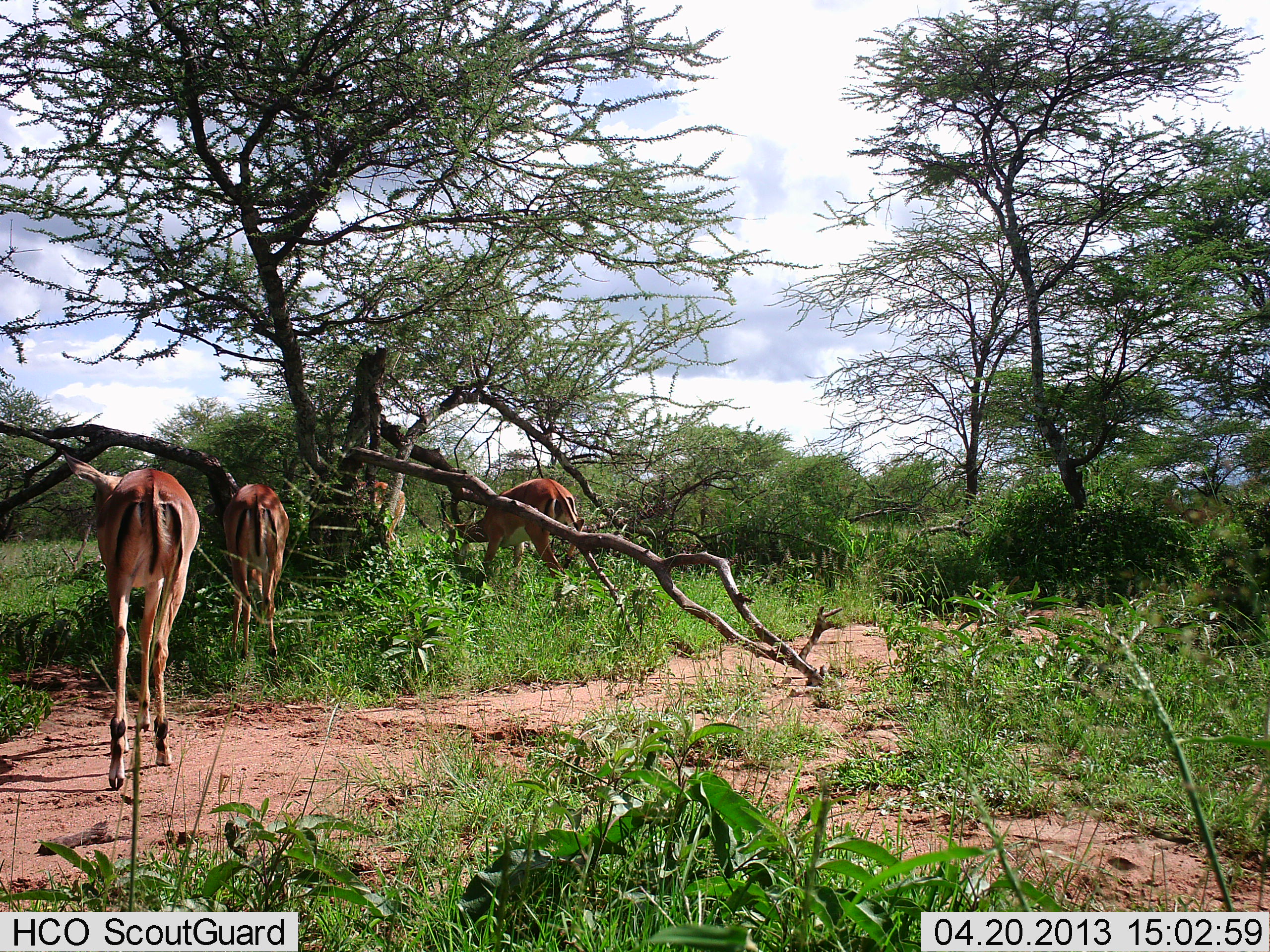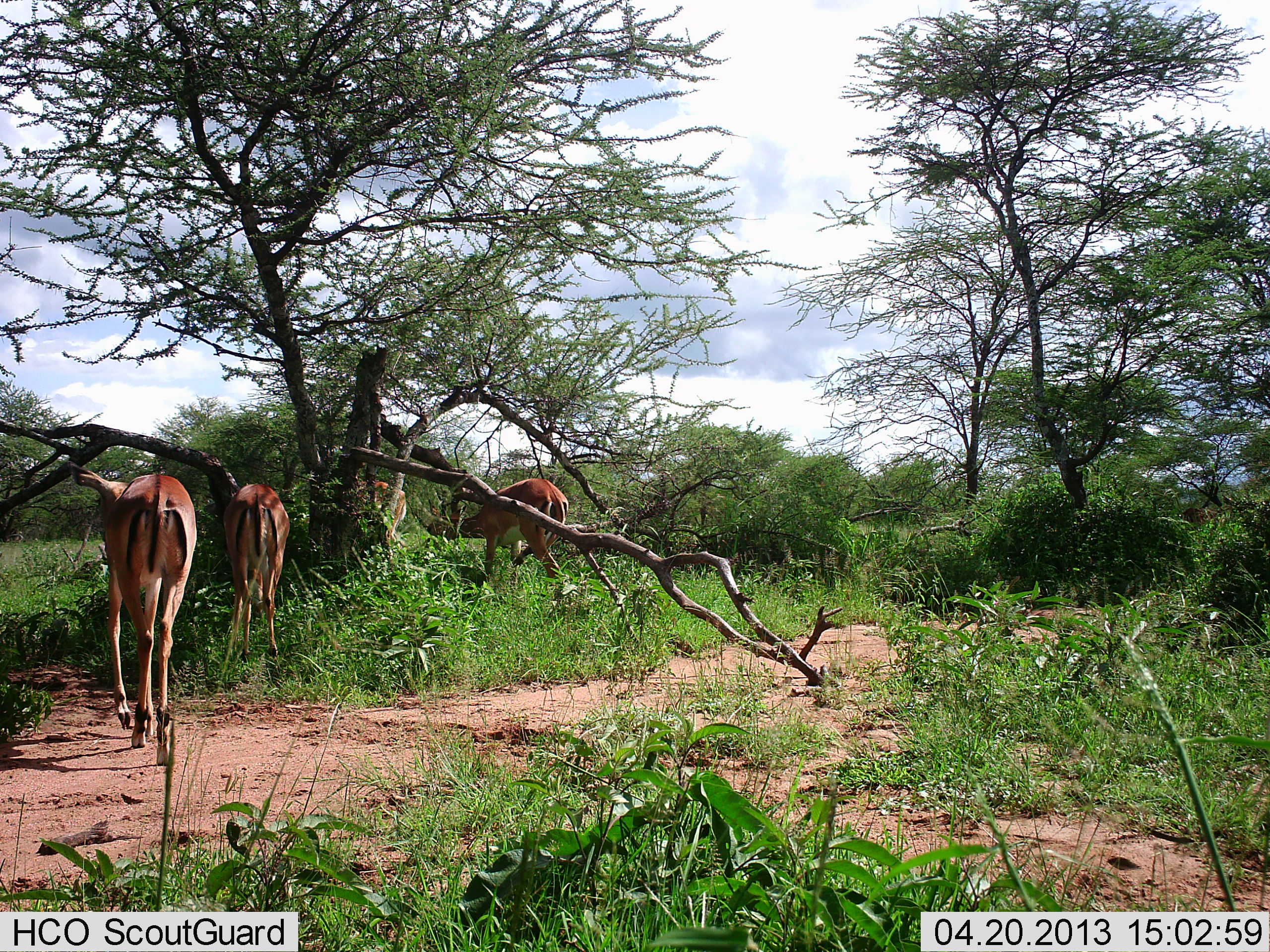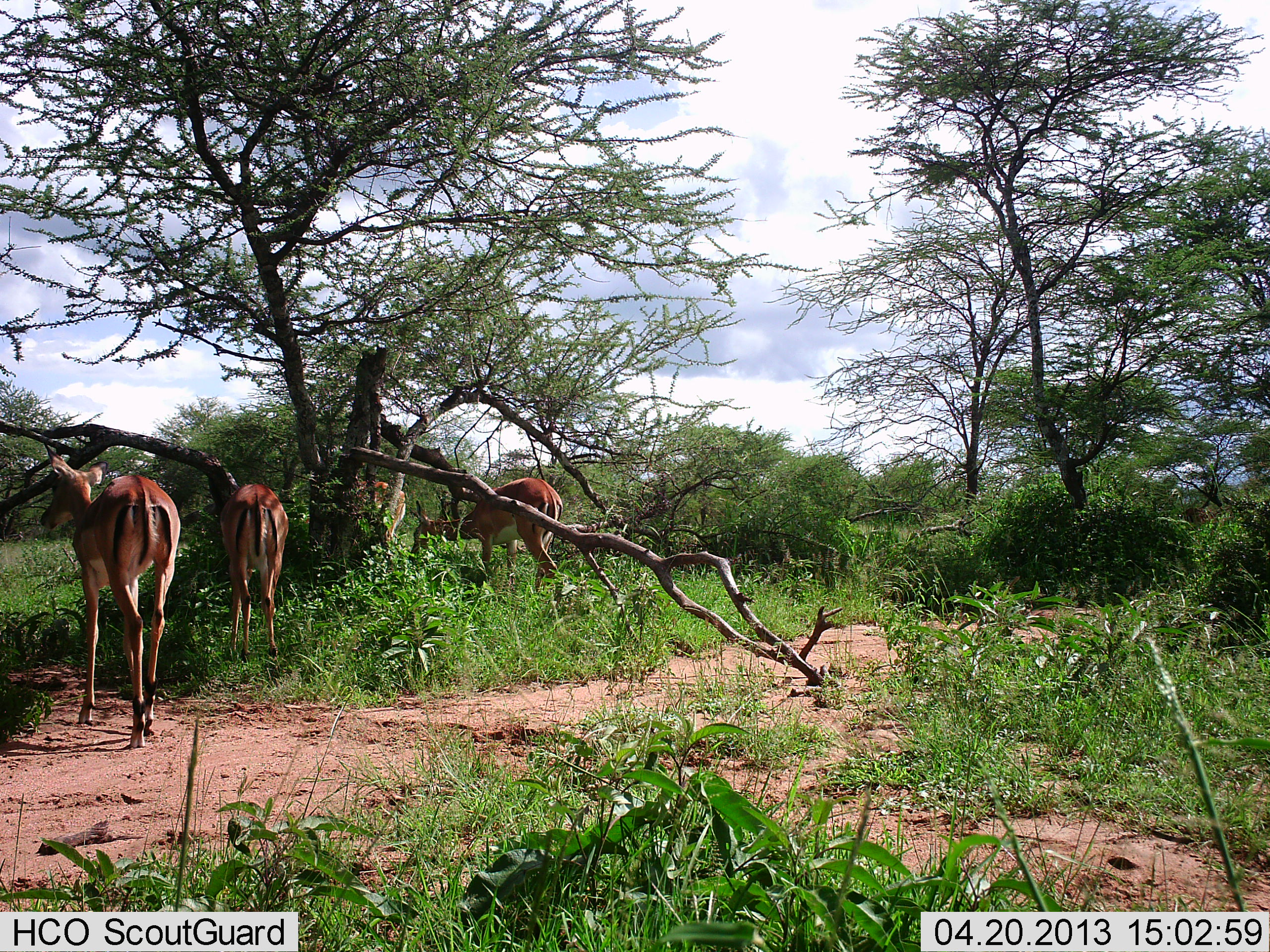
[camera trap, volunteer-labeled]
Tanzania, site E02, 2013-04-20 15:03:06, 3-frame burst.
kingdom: Animalia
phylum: Chordata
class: Mammalia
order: Artiodactyla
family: Bovidae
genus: Aepyceros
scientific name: Aepyceros melampus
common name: impala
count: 4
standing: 37%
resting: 0%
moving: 84%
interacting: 0%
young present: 0%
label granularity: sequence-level